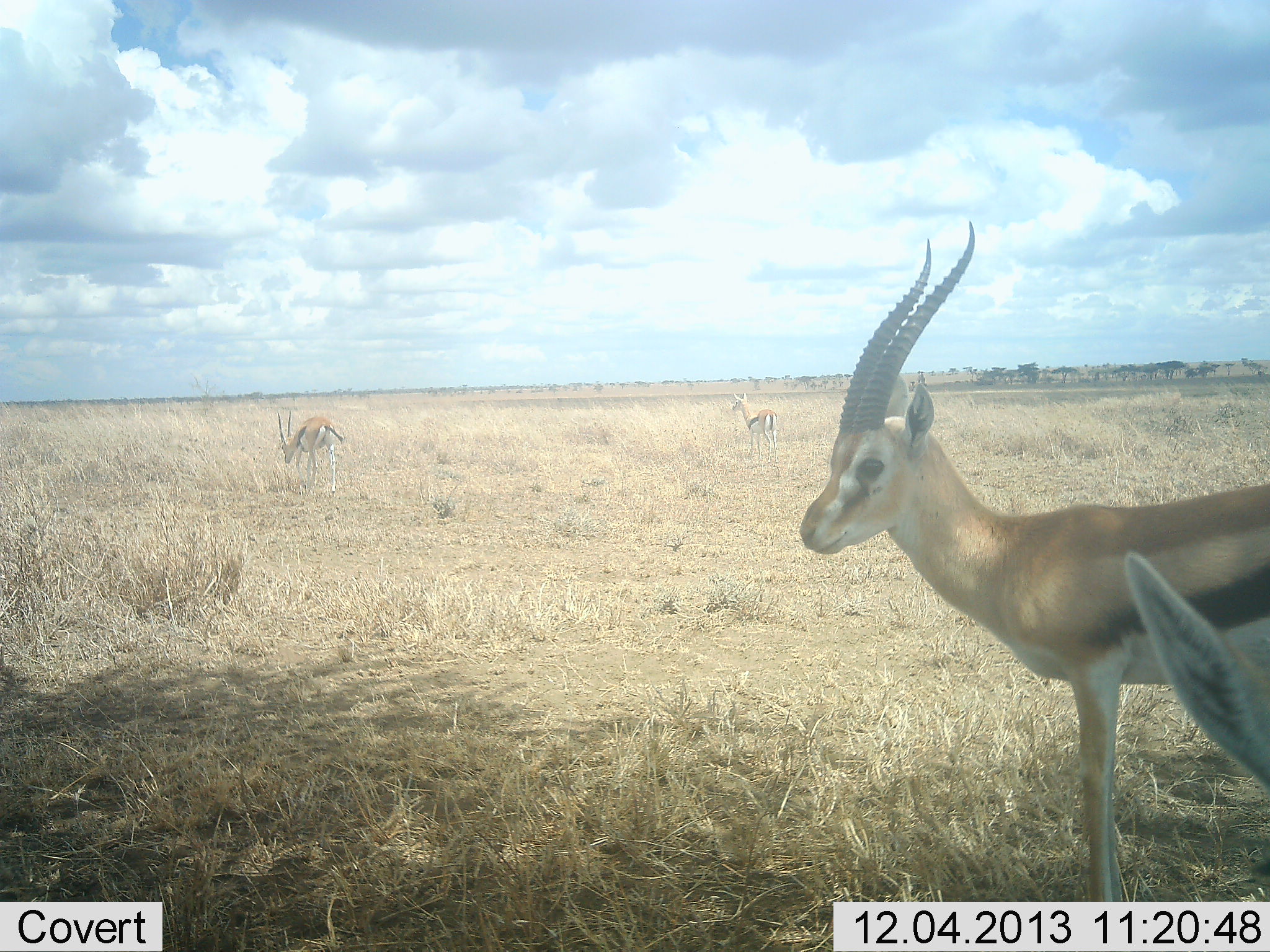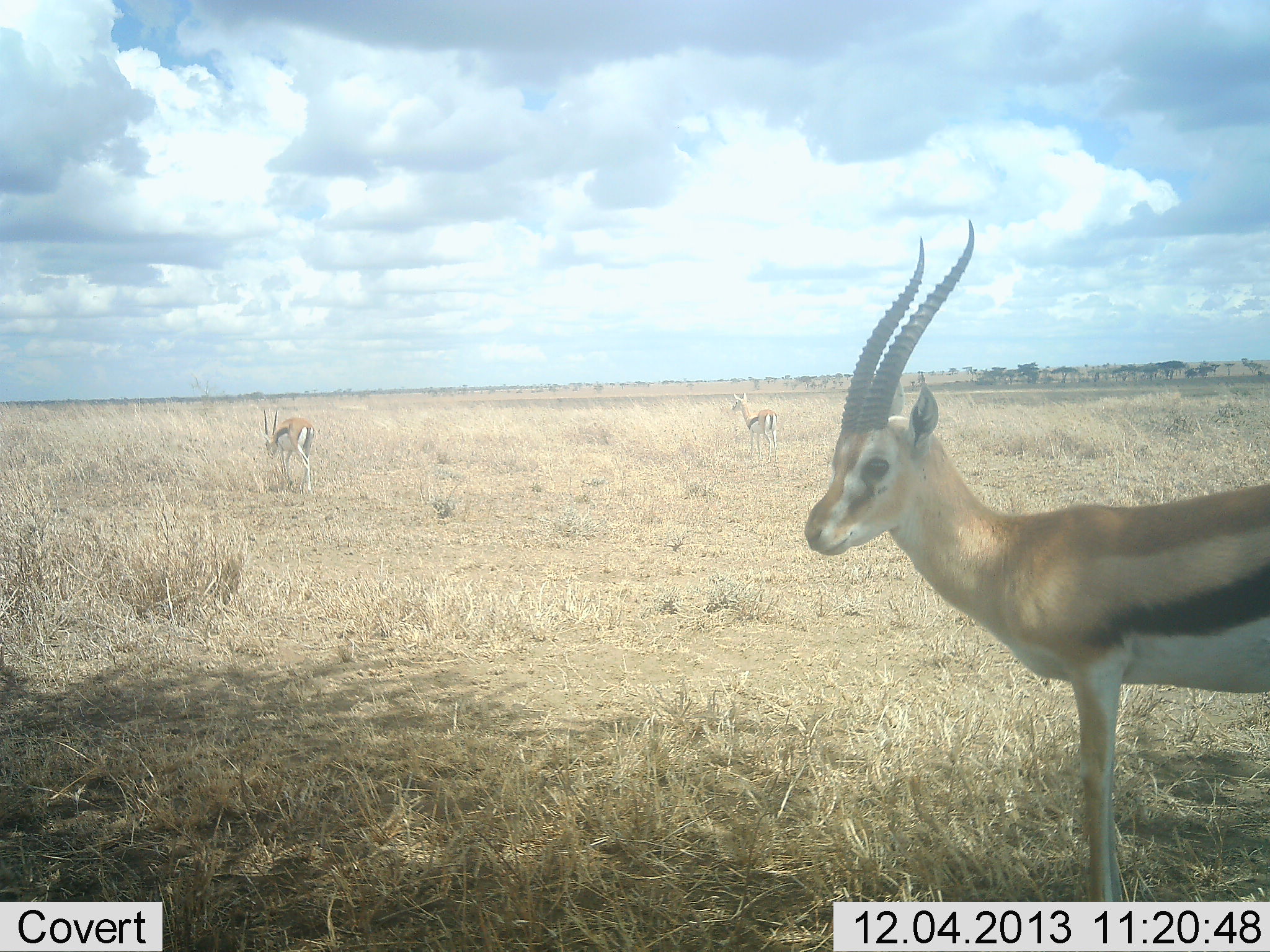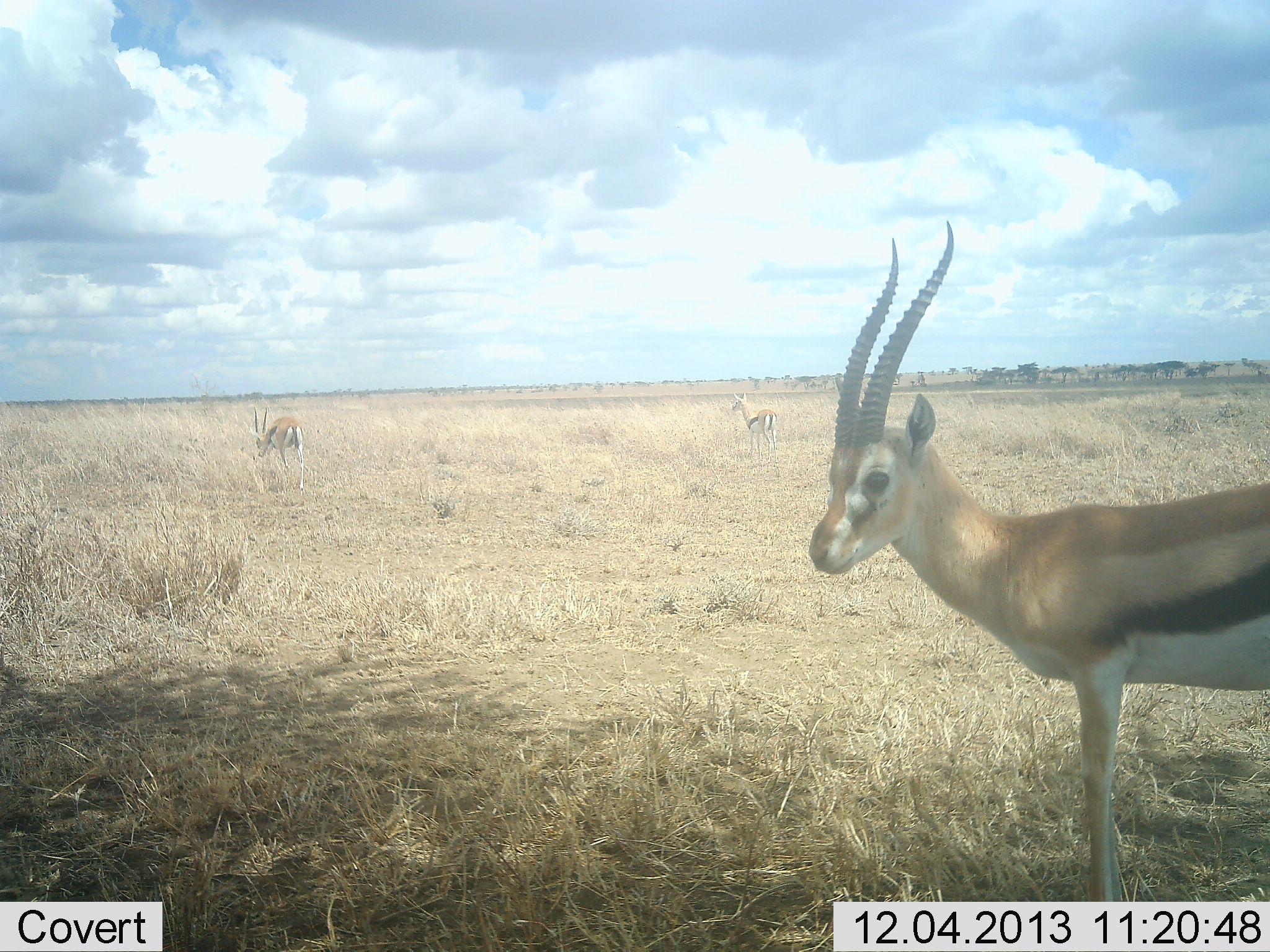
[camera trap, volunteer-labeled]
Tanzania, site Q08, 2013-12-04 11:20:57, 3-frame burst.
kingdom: Animalia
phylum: Chordata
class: Mammalia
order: Artiodactyla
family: Bovidae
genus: Eudorcas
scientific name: Eudorcas thomsonii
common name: thomson's gazelle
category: gazellethomsons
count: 4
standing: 100%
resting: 0%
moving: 40%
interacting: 0%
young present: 0%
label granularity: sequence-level